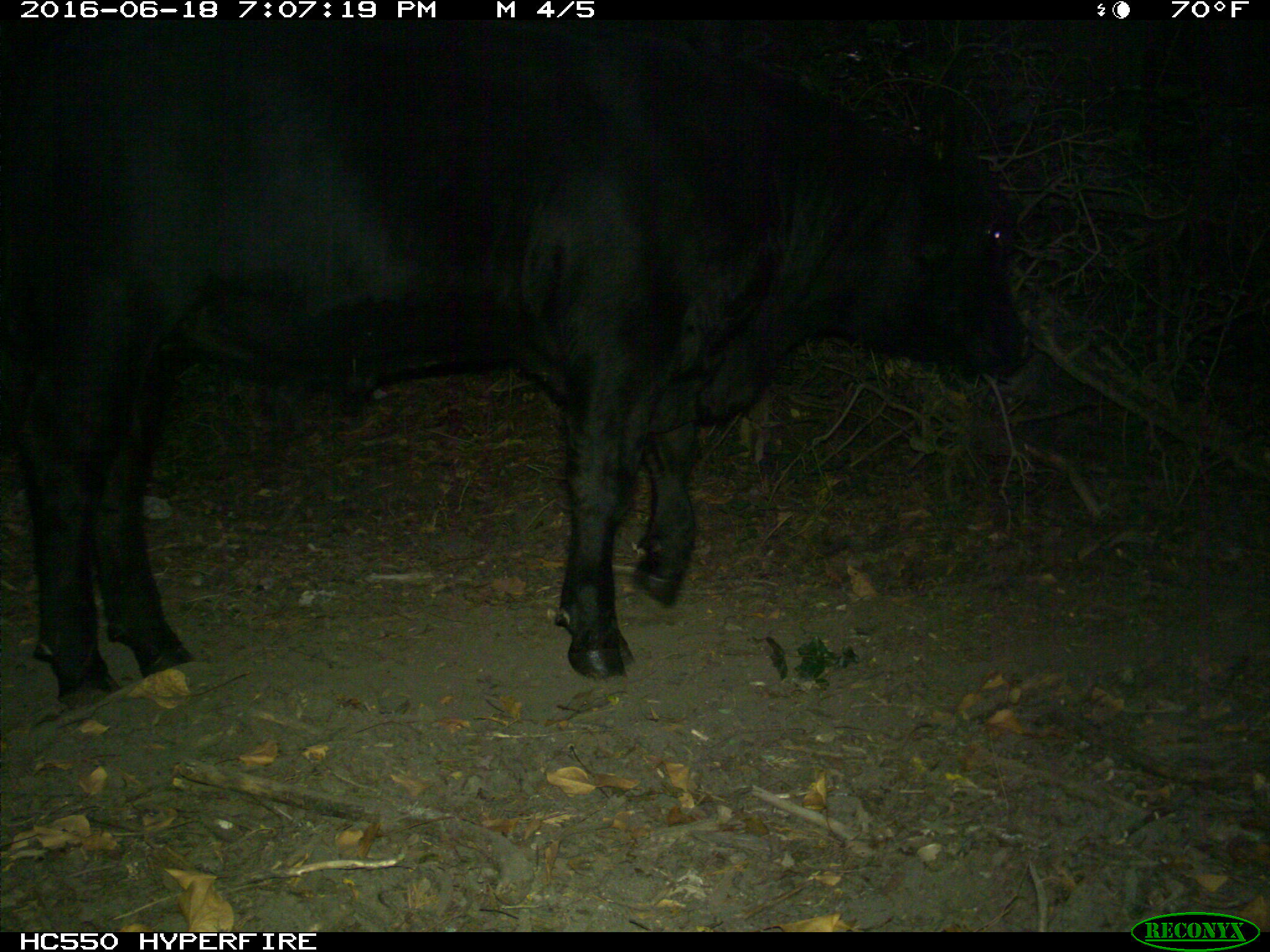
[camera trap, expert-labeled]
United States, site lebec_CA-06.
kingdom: Animalia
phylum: Chordata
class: Mammalia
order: Artiodactyla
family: Bovidae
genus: Bos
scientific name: Bos taurus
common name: domestic cow